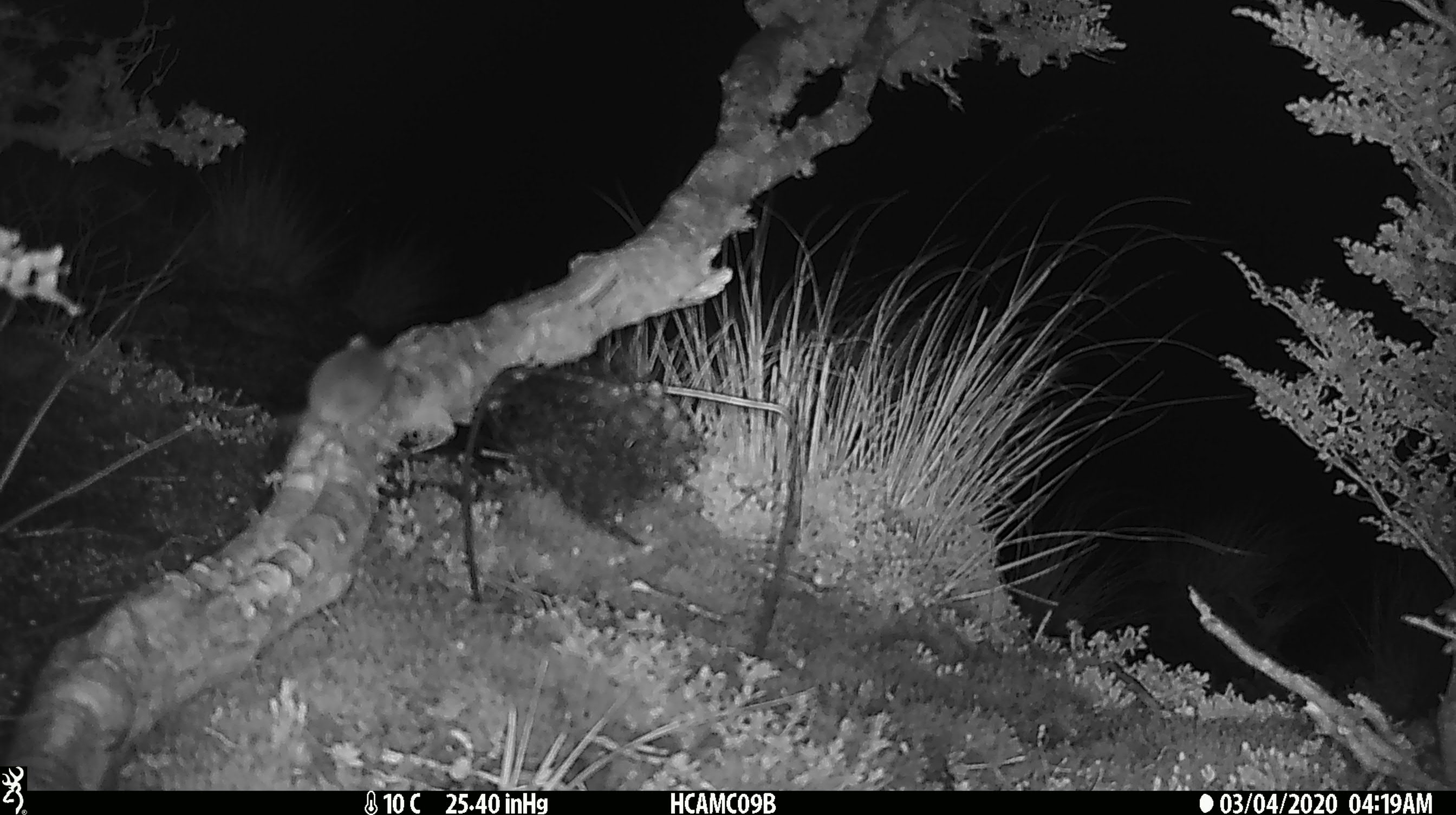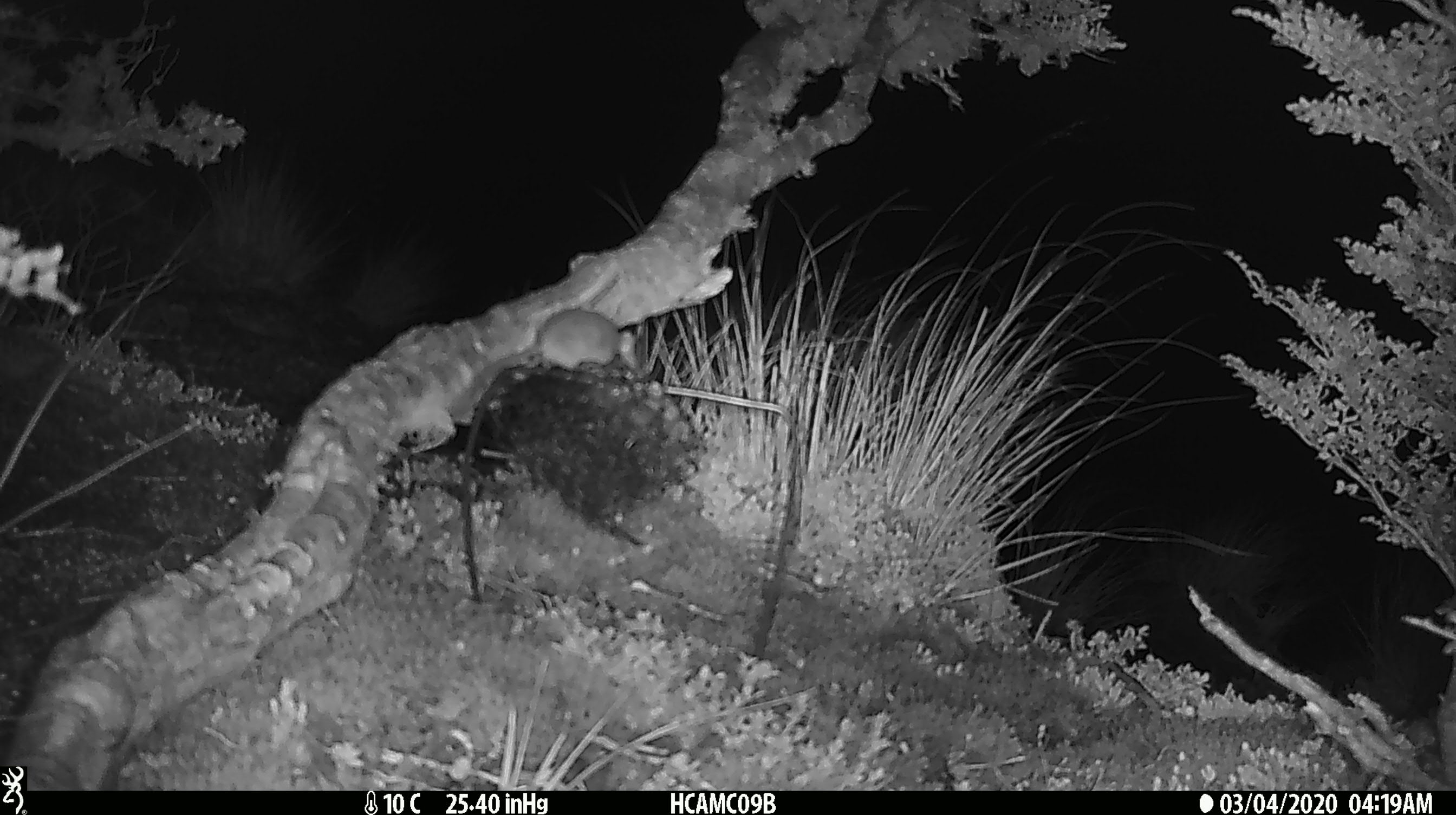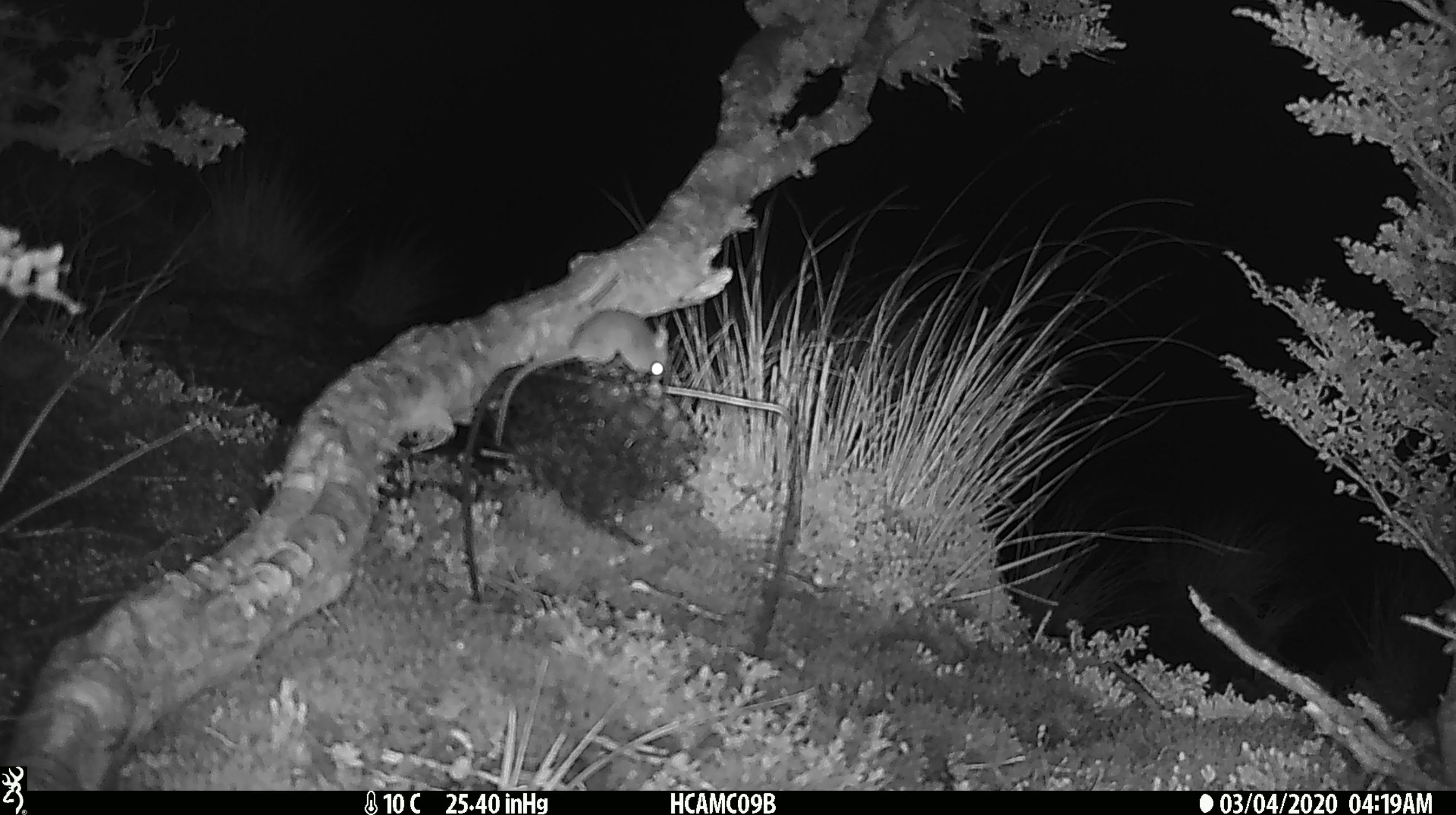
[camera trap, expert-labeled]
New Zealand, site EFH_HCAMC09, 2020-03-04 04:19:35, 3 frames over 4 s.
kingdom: Animalia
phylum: Chordata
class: Mammalia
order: Rodentia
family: Muridae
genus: Mus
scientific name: Mus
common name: mouse